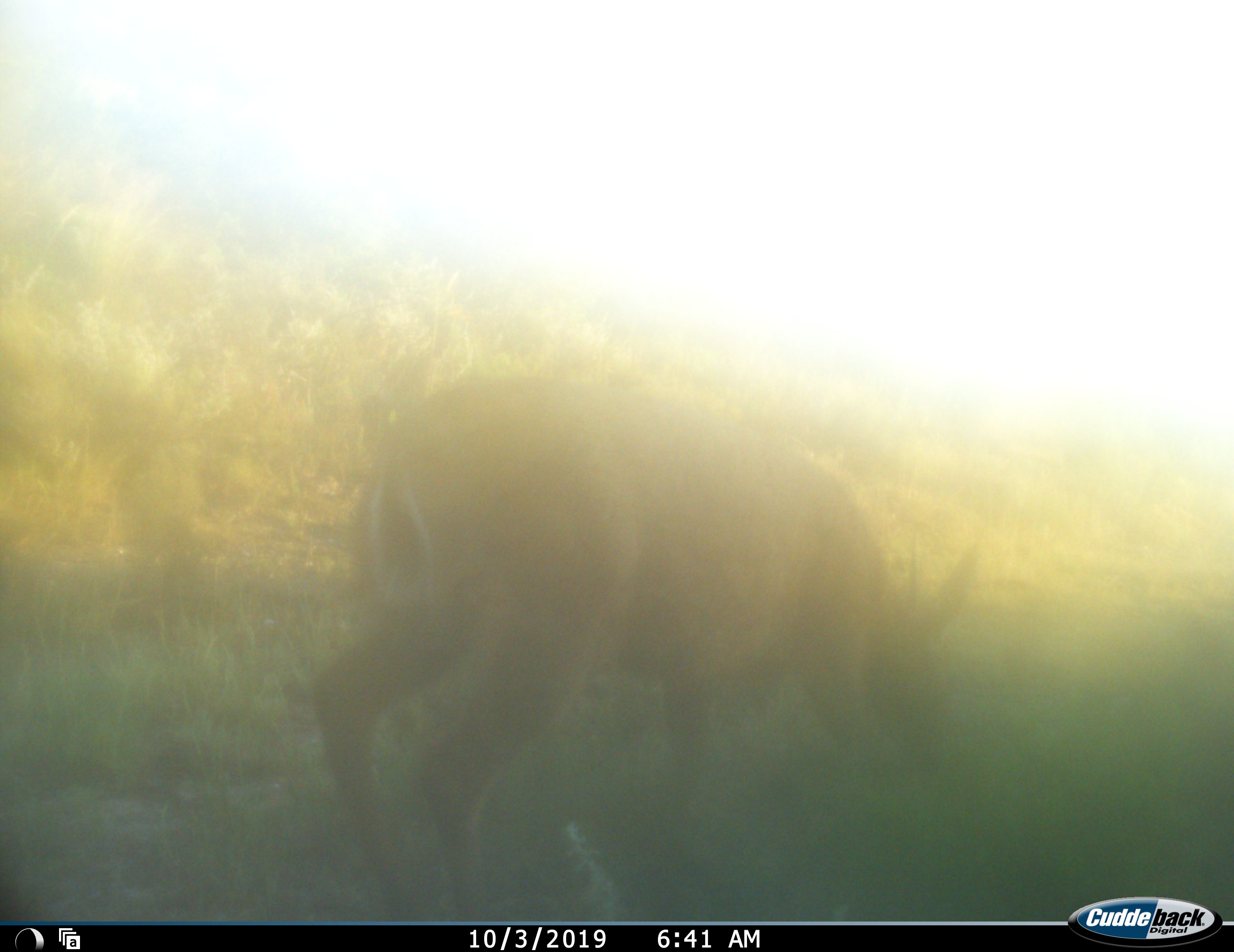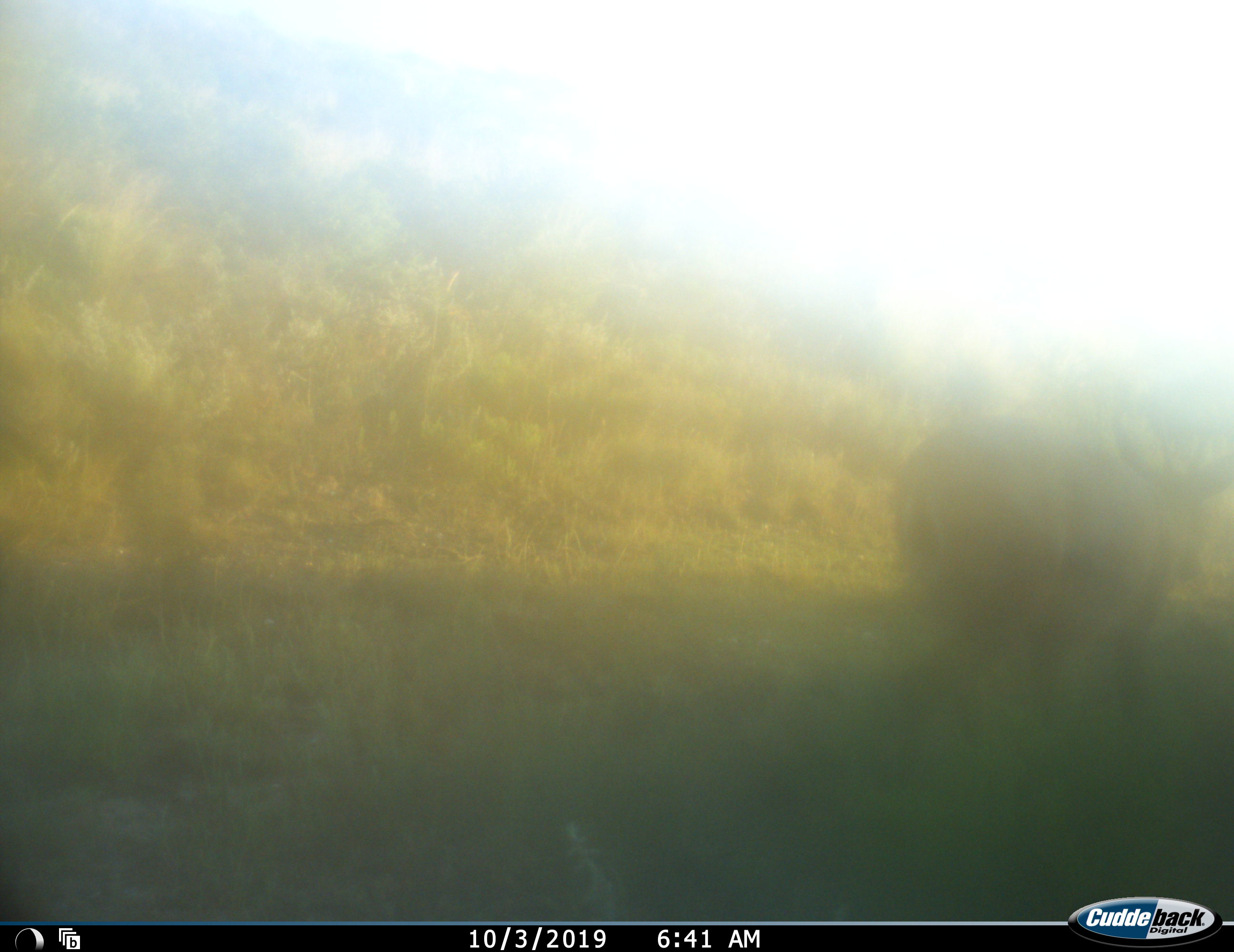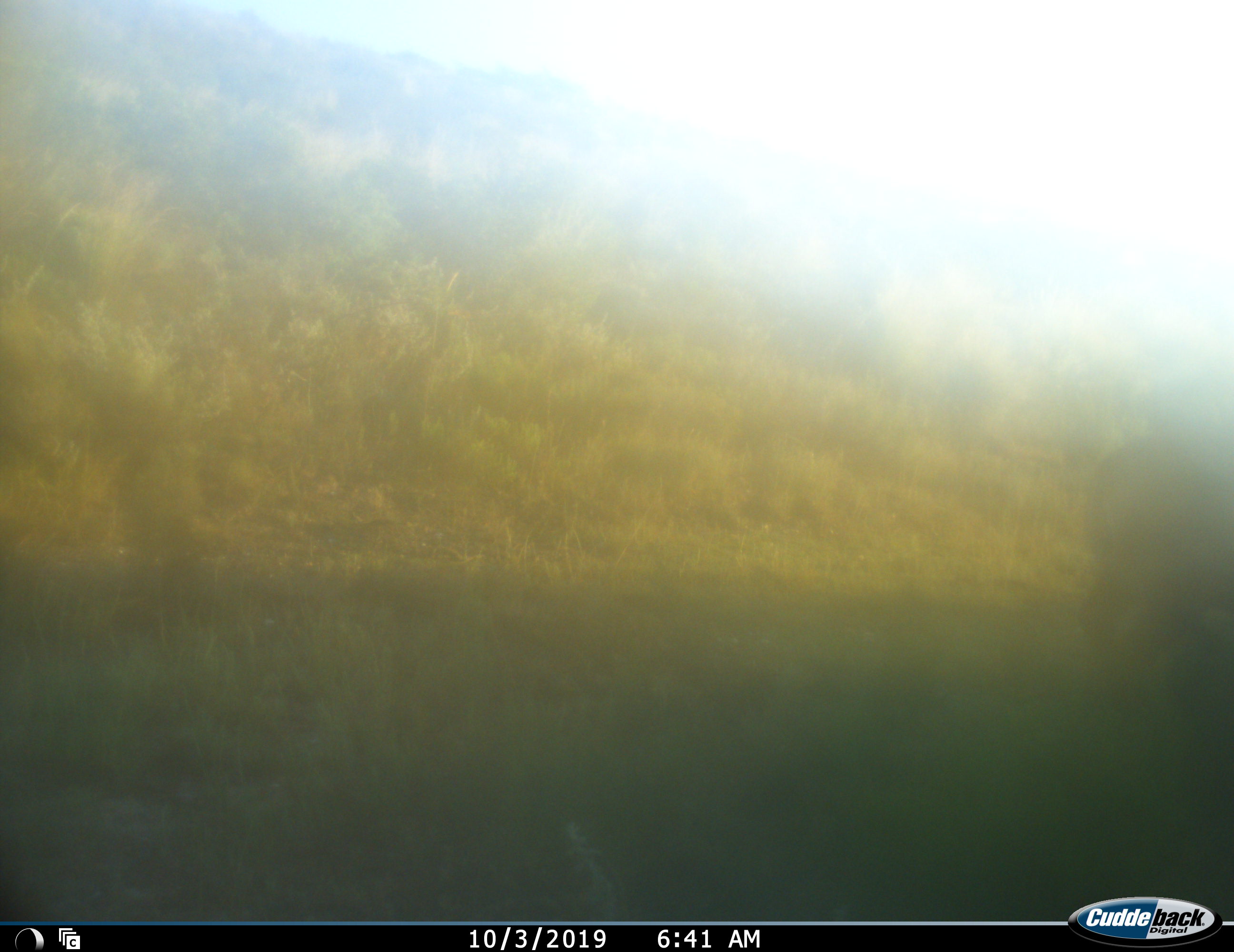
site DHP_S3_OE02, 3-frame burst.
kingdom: Animalia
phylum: Chordata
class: Mammalia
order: Artiodactyla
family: Bovidae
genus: Sylvicapra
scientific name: Sylvicapra grimmia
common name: common duiker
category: duikercommongrey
Duikercommongrey (common duiker) (Sylvicapra grimmia), count 1. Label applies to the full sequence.